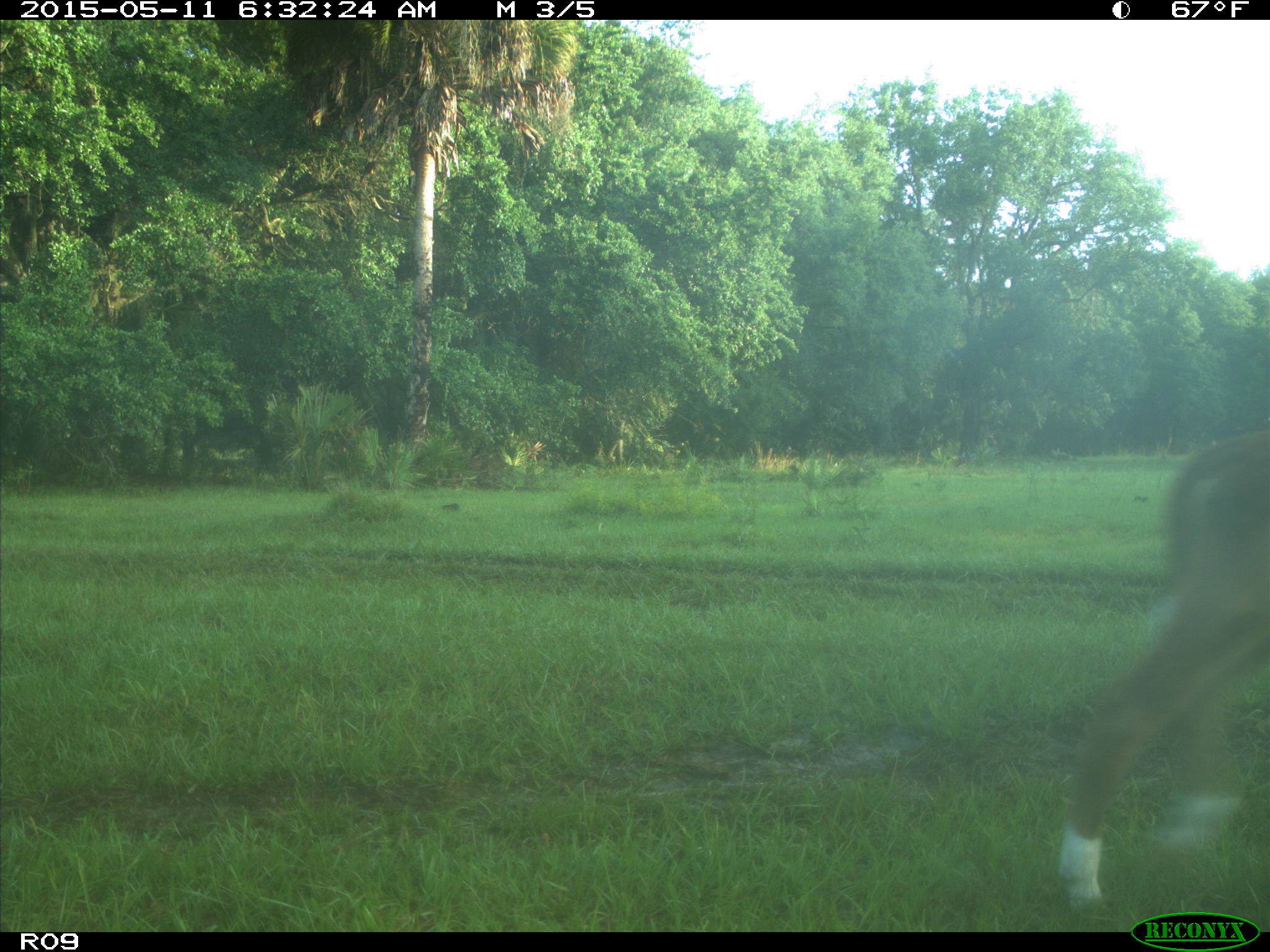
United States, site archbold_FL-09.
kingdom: Animalia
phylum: Chordata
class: Mammalia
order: Artiodactyla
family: Bovidae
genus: Bos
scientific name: Bos taurus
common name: domestic cow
Bos taurus (domestic cow).